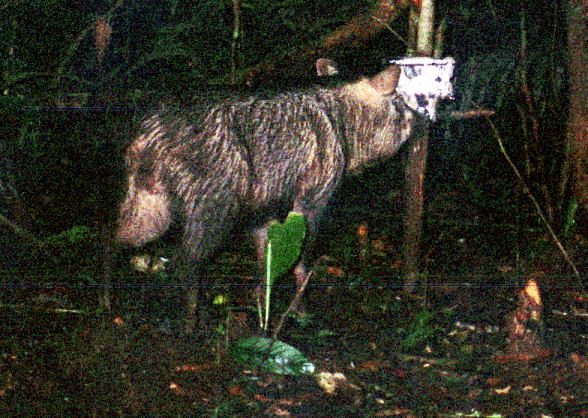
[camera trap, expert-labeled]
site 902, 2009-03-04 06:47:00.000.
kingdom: Animalia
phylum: Chordata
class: Mammalia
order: Artiodactyla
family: Tayassuidae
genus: Pecari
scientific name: Pecari tajacu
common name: collared peccary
Pecari tajacu (collared peccary).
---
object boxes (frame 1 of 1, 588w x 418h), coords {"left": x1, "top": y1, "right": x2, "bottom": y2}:
pecari tajacu: {"left": 93, "top": 53, "right": 414, "bottom": 329}